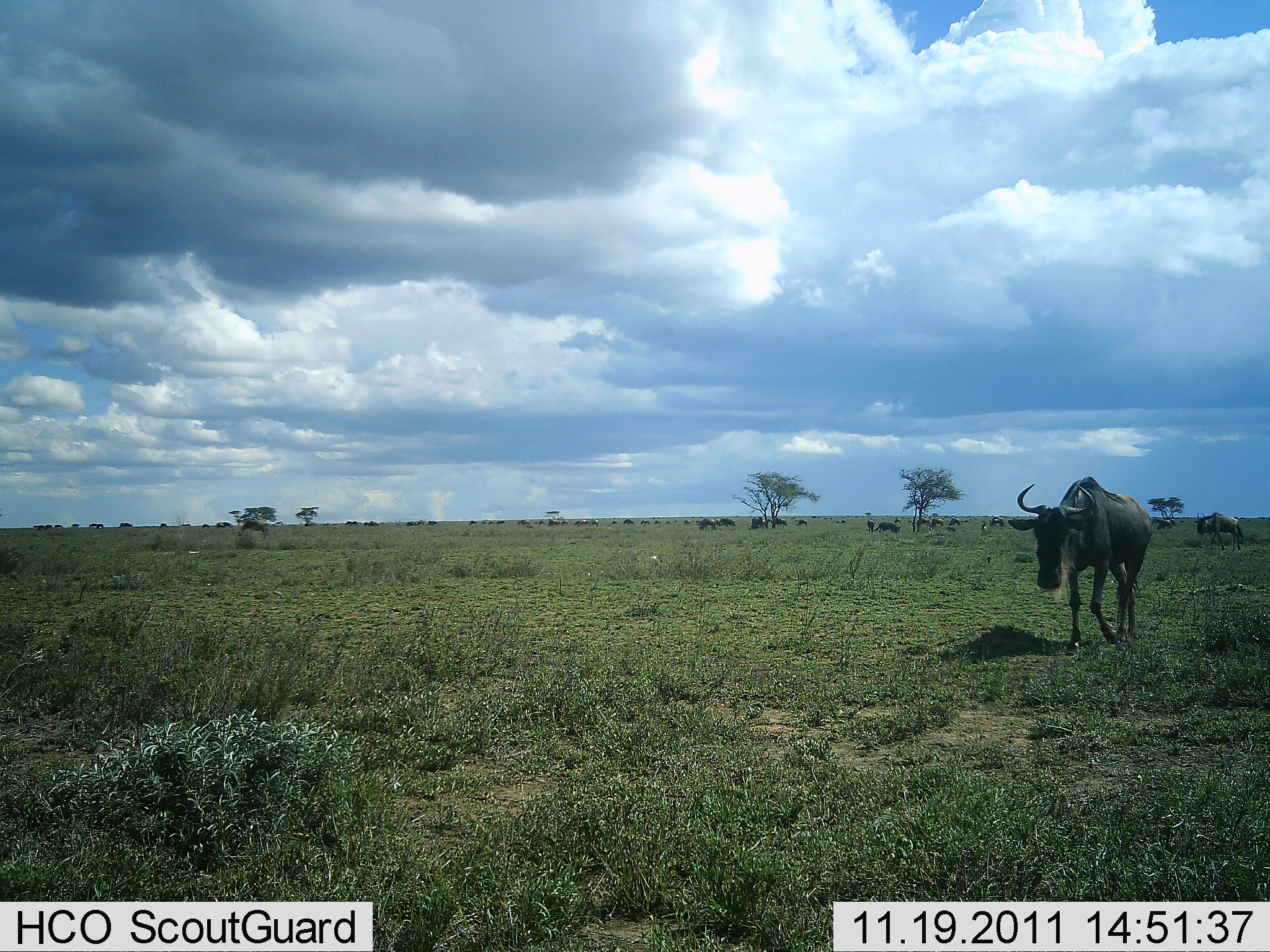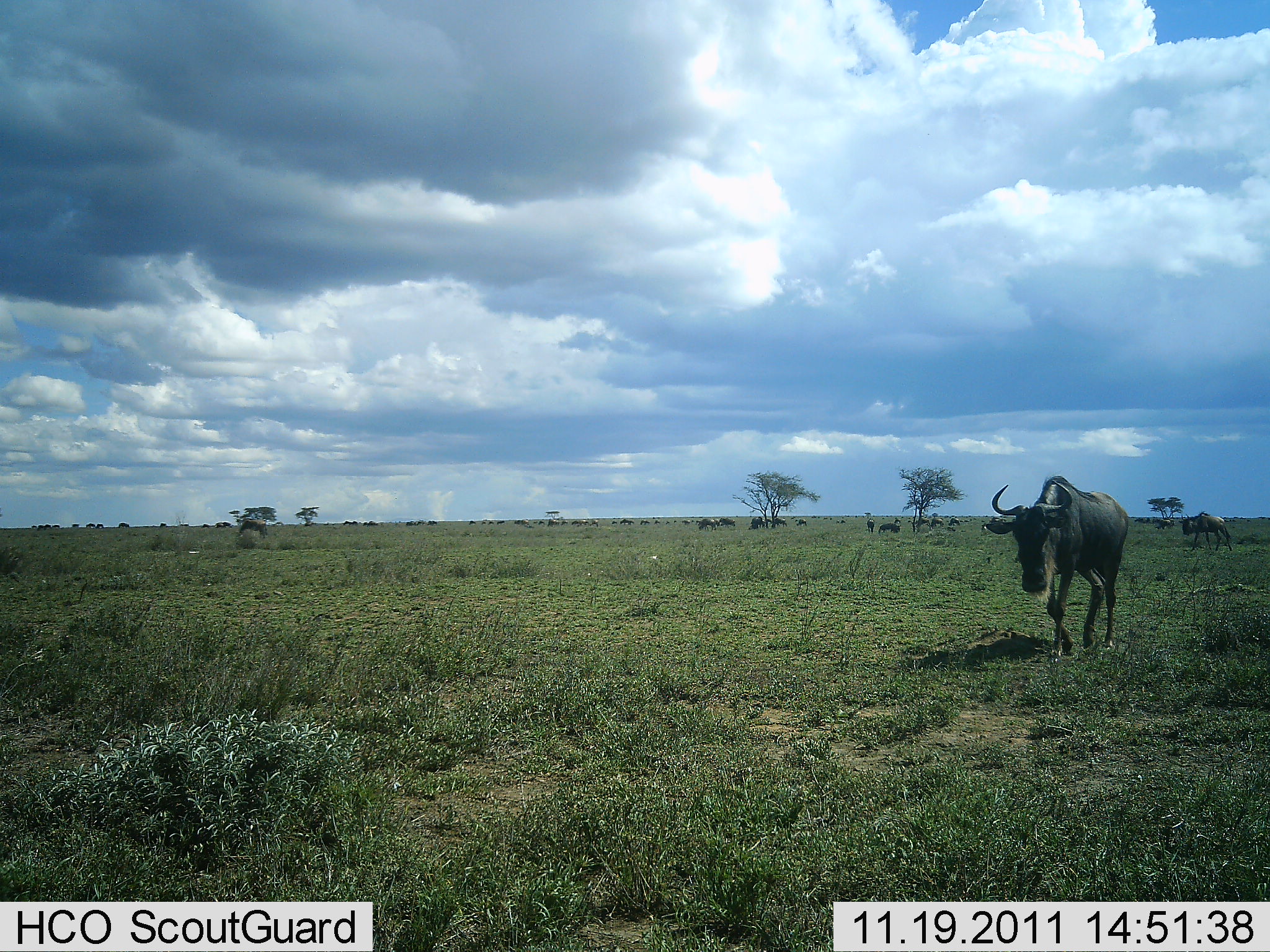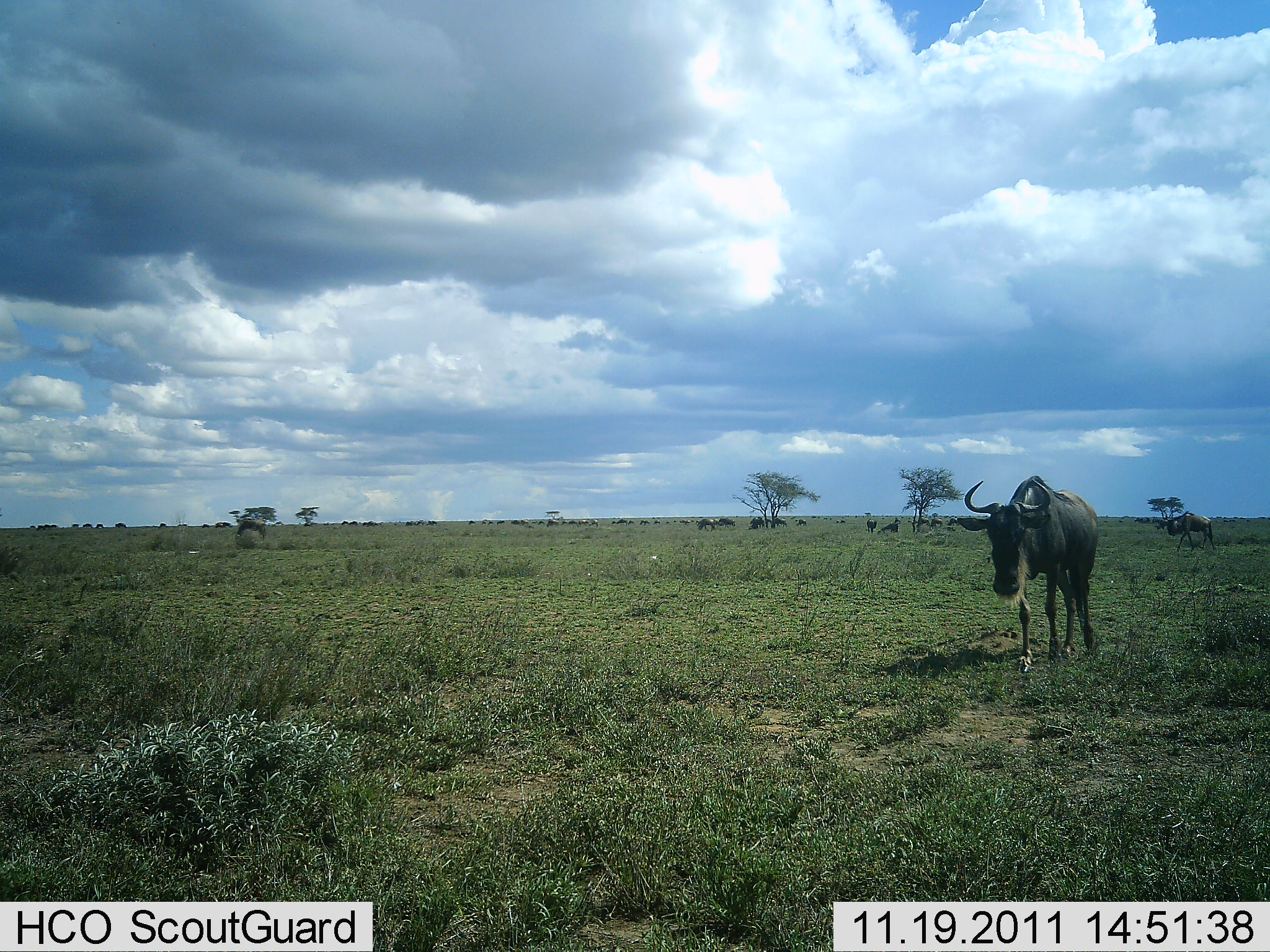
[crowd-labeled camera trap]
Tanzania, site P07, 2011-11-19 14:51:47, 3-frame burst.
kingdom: Animalia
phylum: Chordata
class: Mammalia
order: Artiodactyla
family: Bovidae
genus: Connochaetes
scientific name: Connochaetes taurinus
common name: blue wildebeest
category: wildebeest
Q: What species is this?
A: Wildebeest (blue wildebeest) (Connochaetes taurinus).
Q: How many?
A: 11-50.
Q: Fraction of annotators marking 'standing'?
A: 33%.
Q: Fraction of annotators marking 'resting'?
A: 0%.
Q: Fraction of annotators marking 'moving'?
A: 92%.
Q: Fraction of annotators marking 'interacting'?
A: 8%.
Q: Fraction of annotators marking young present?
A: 8%.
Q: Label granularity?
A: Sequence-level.